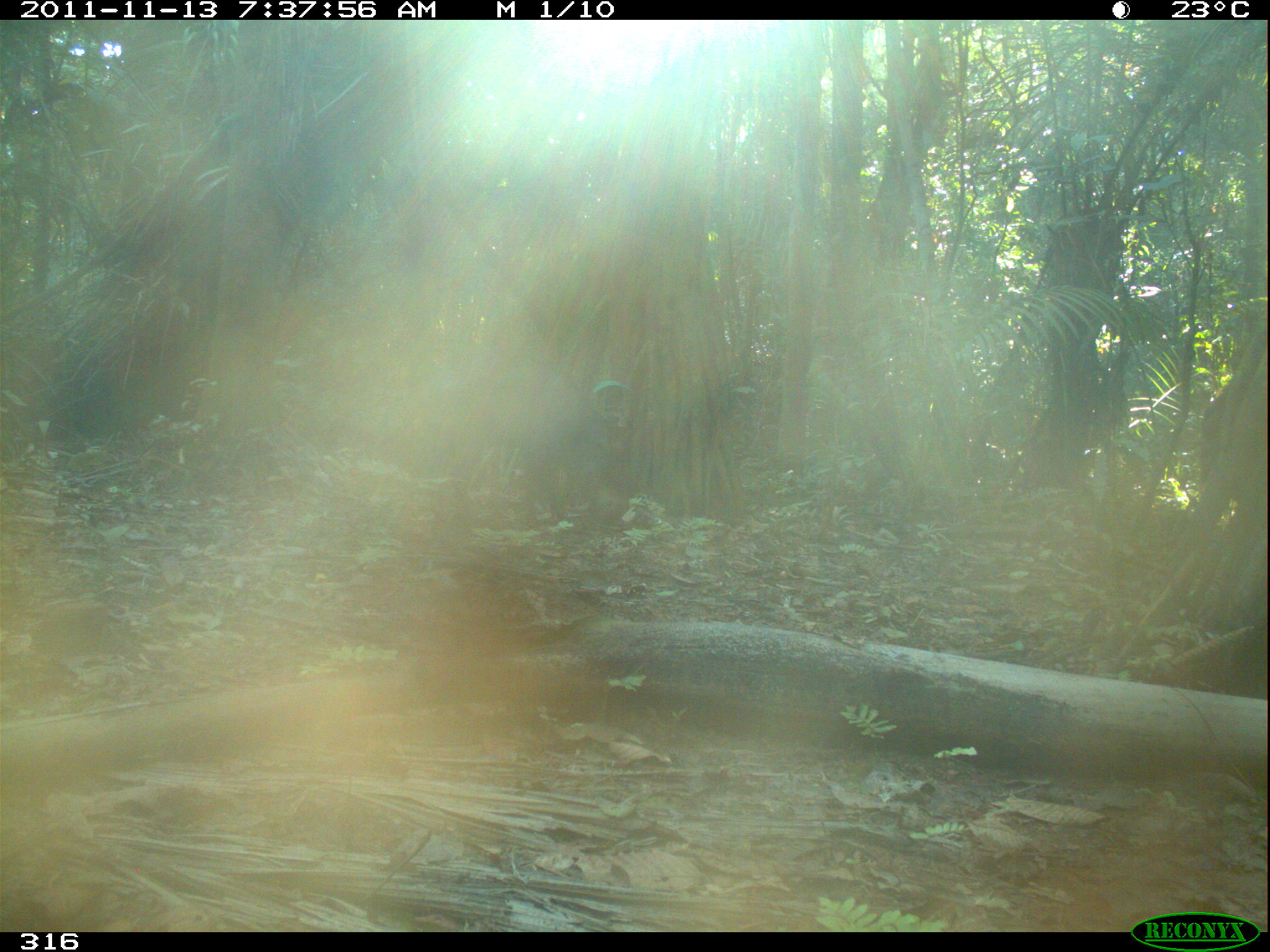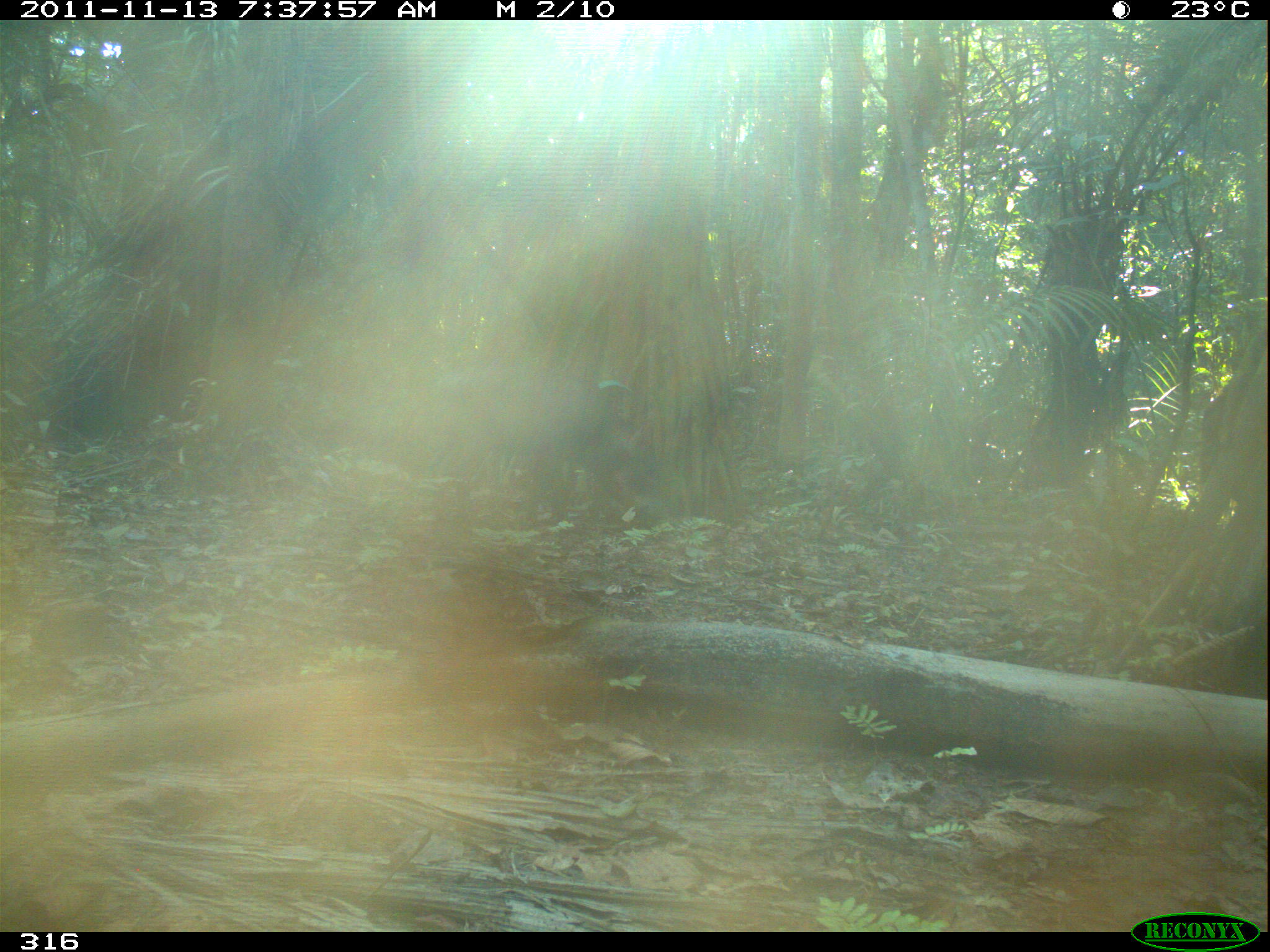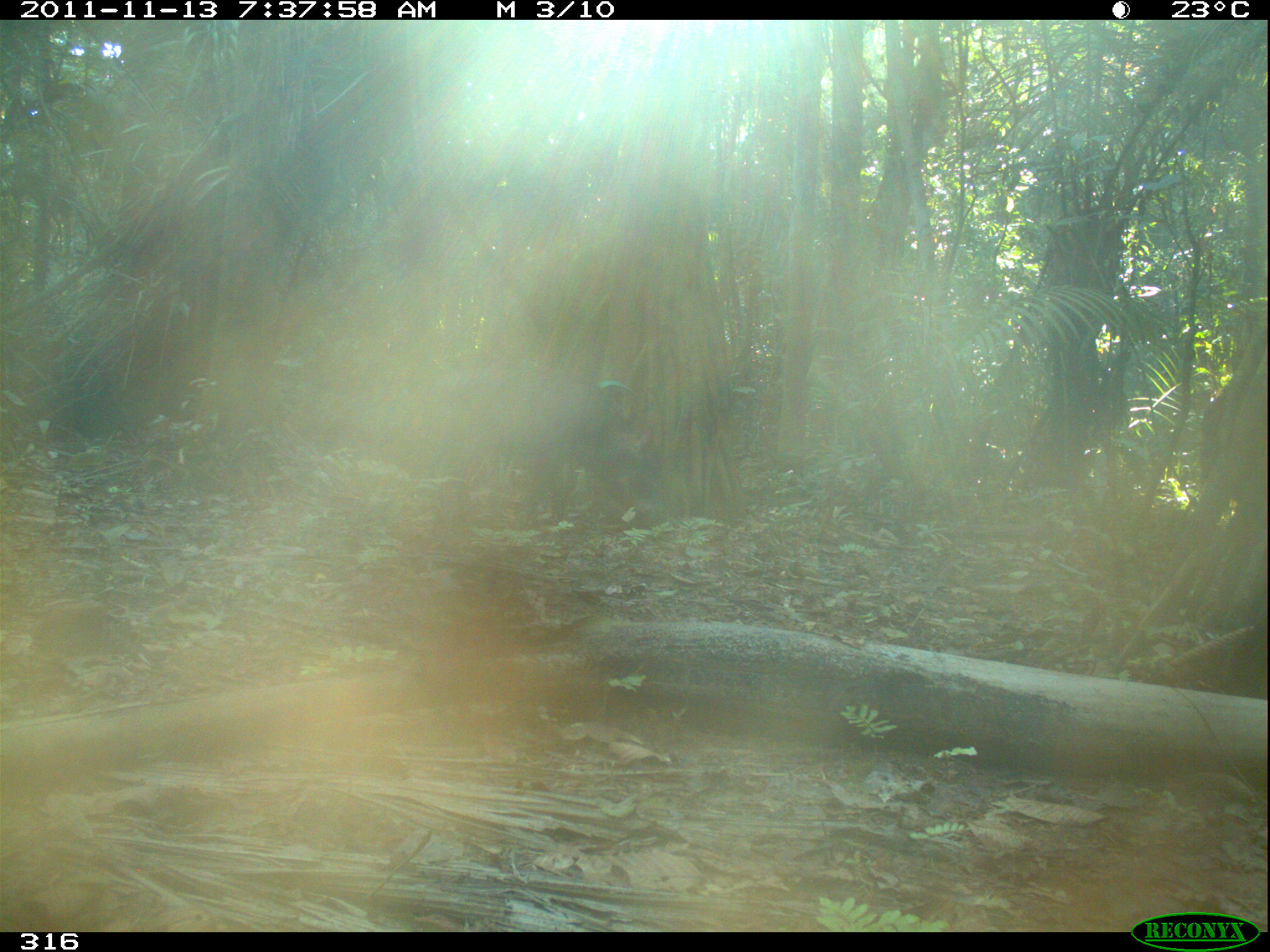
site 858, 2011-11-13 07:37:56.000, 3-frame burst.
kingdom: Animalia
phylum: Chordata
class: Mammalia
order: Artiodactyla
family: Tayassuidae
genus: Tayassu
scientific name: Tayassu pecari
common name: white-lipped peccary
Tayassu pecari (white-lipped peccary).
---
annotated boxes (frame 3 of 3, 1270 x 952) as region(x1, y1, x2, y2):
tayassu pecari: region(431, 371, 658, 528)